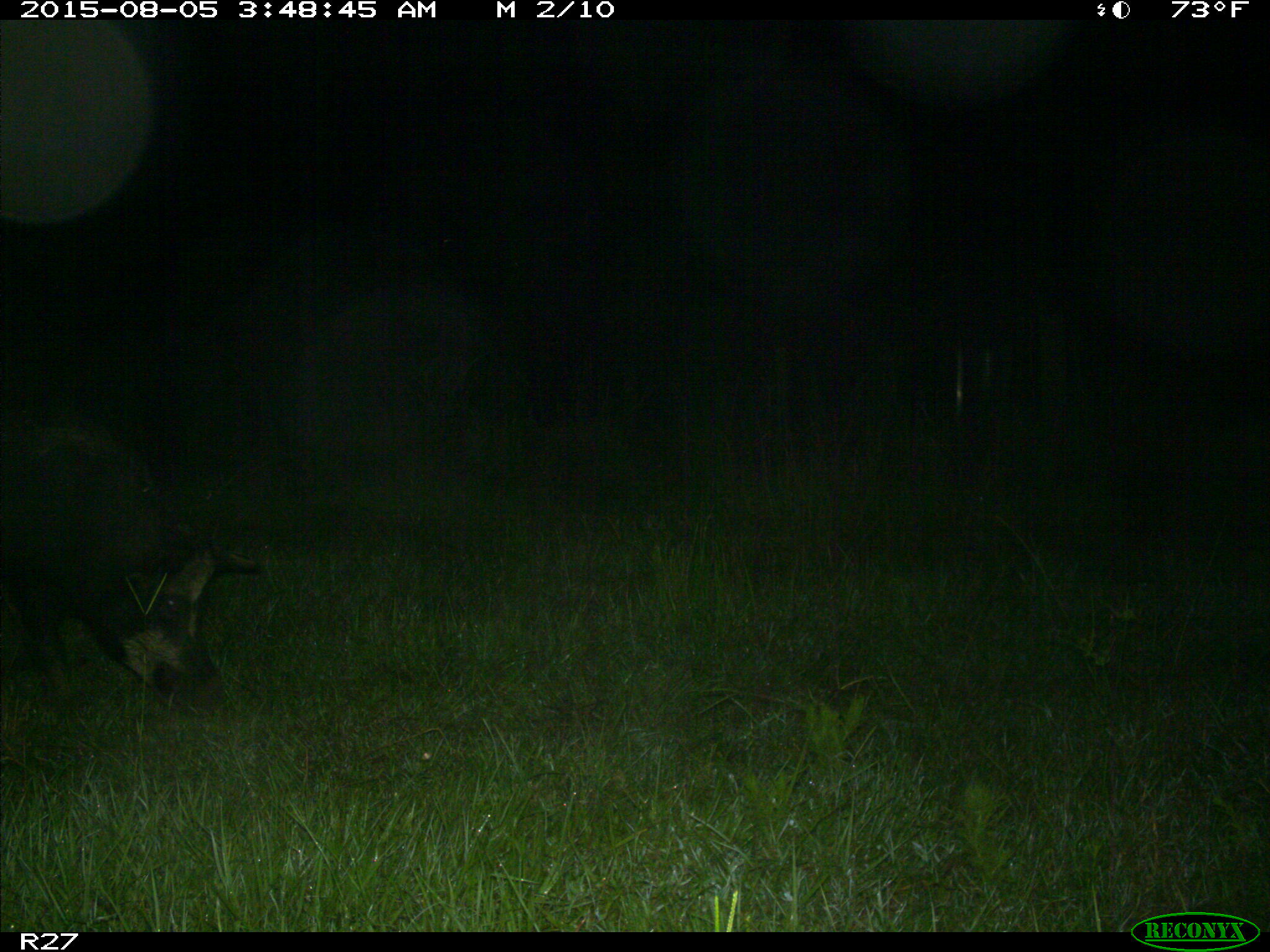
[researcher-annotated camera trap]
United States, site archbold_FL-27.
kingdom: Animalia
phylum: Chordata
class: Mammalia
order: Artiodactyla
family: Suidae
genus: Sus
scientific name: Sus scrofa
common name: wild boar